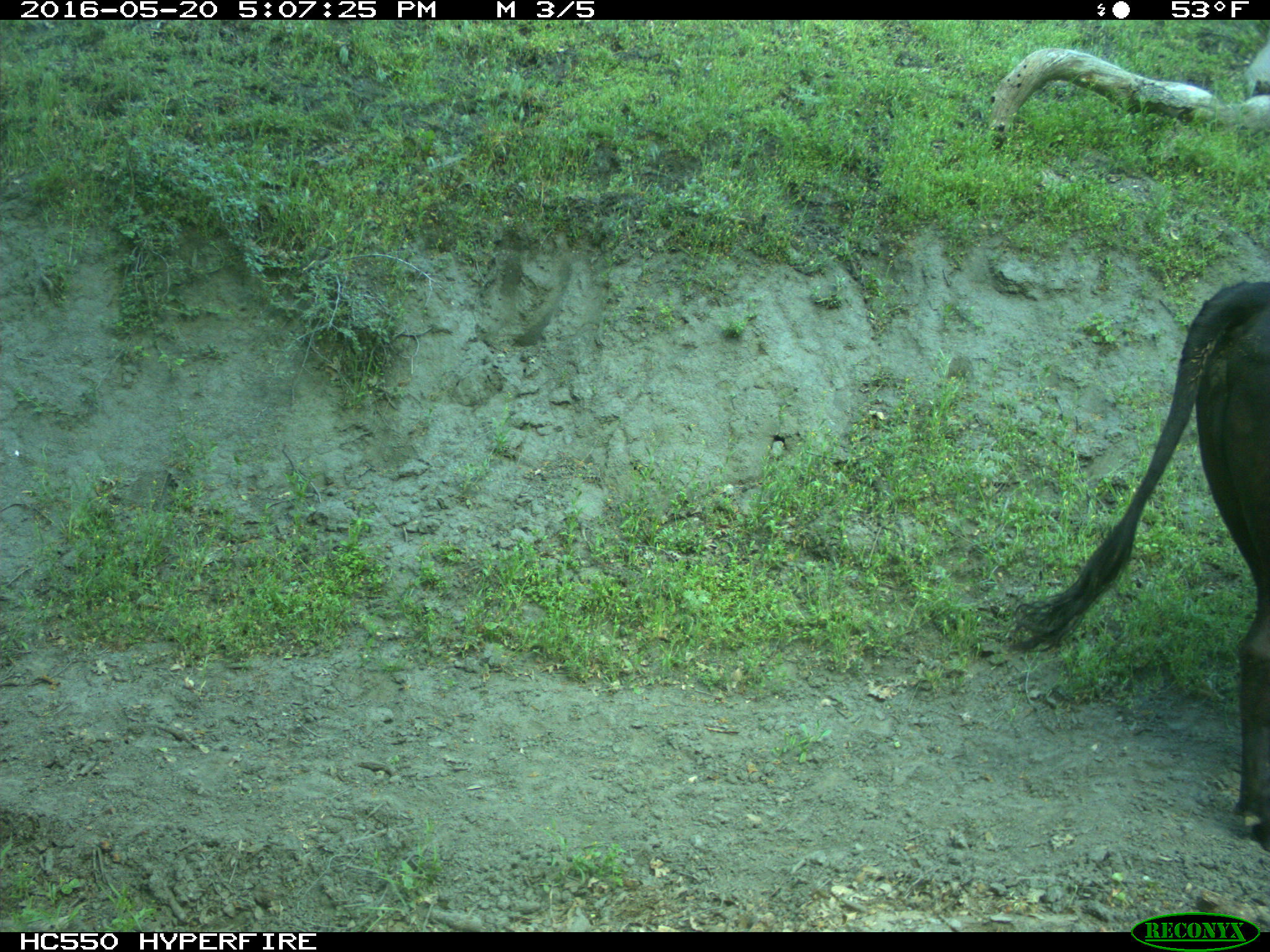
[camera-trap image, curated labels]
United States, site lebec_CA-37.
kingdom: Animalia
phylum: Chordata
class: Mammalia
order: Artiodactyla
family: Bovidae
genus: Bos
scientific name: Bos taurus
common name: domestic cow